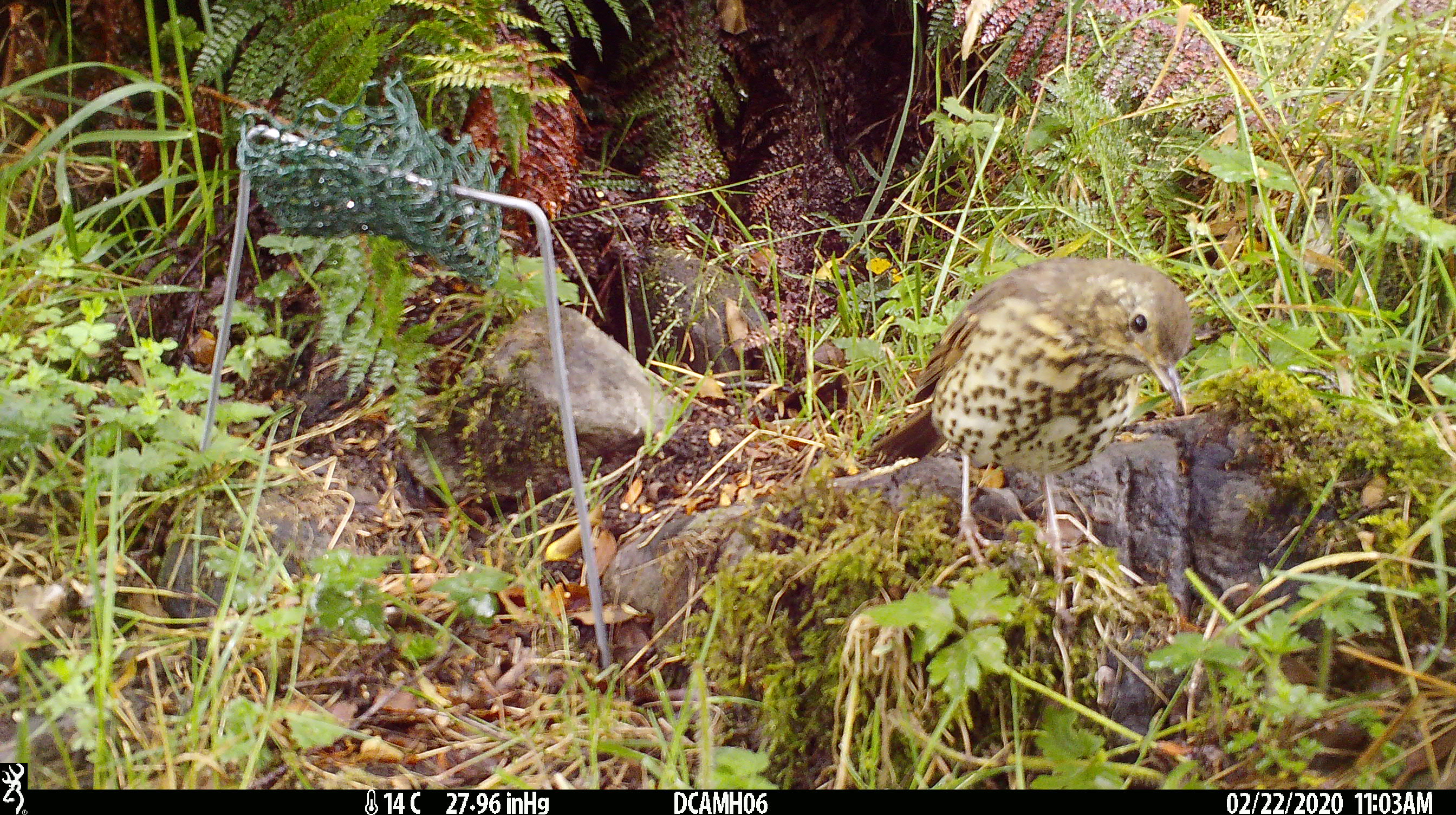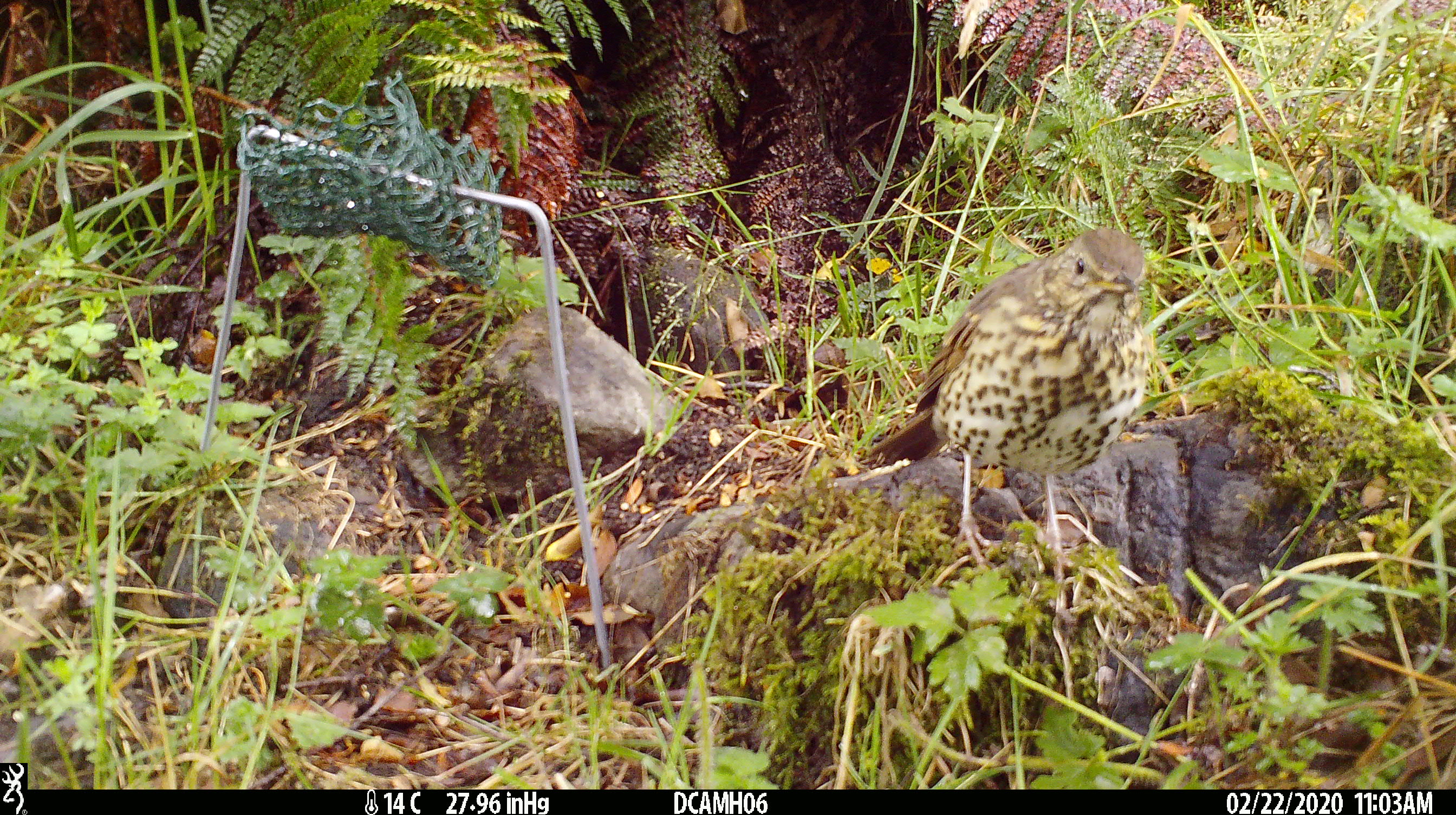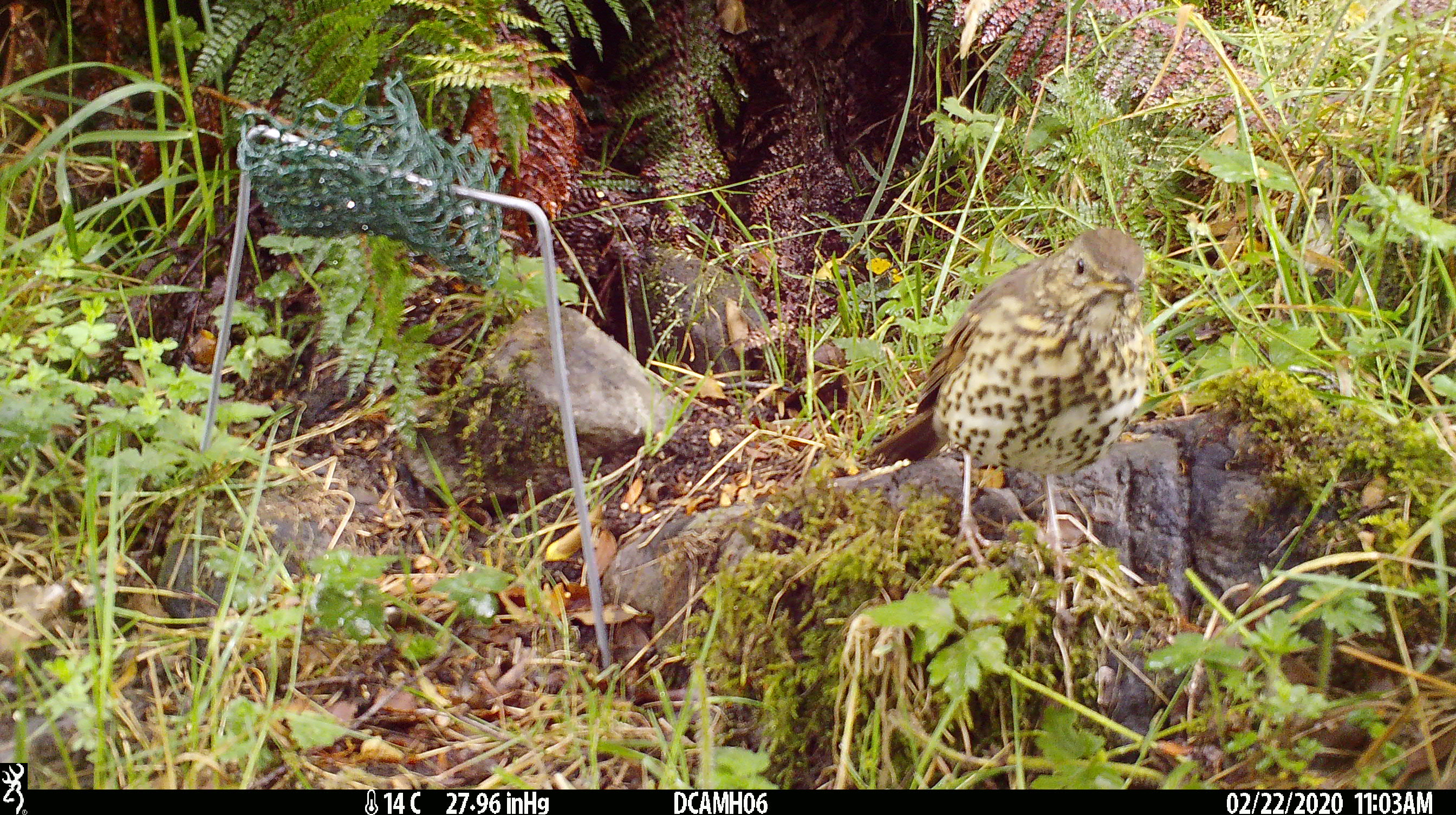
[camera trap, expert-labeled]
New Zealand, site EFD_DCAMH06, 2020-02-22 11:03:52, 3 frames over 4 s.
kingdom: Animalia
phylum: Chordata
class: Aves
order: Passeriformes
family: Turdidae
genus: Turdus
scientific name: Turdus philomelos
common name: song thrush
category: thrush